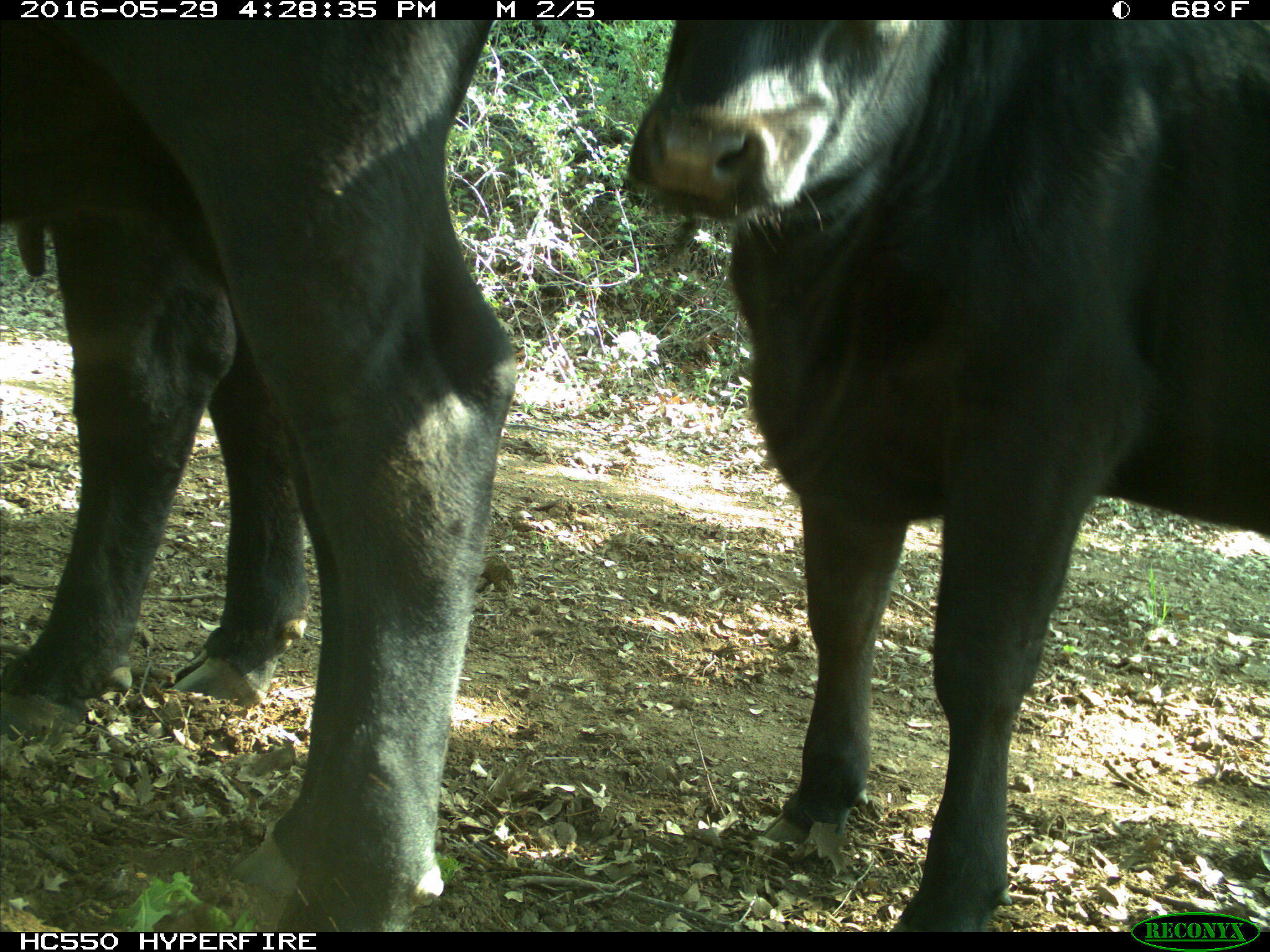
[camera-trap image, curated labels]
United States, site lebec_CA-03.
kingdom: Animalia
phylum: Chordata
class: Mammalia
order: Artiodactyla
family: Bovidae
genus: Bos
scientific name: Bos taurus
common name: domestic cow